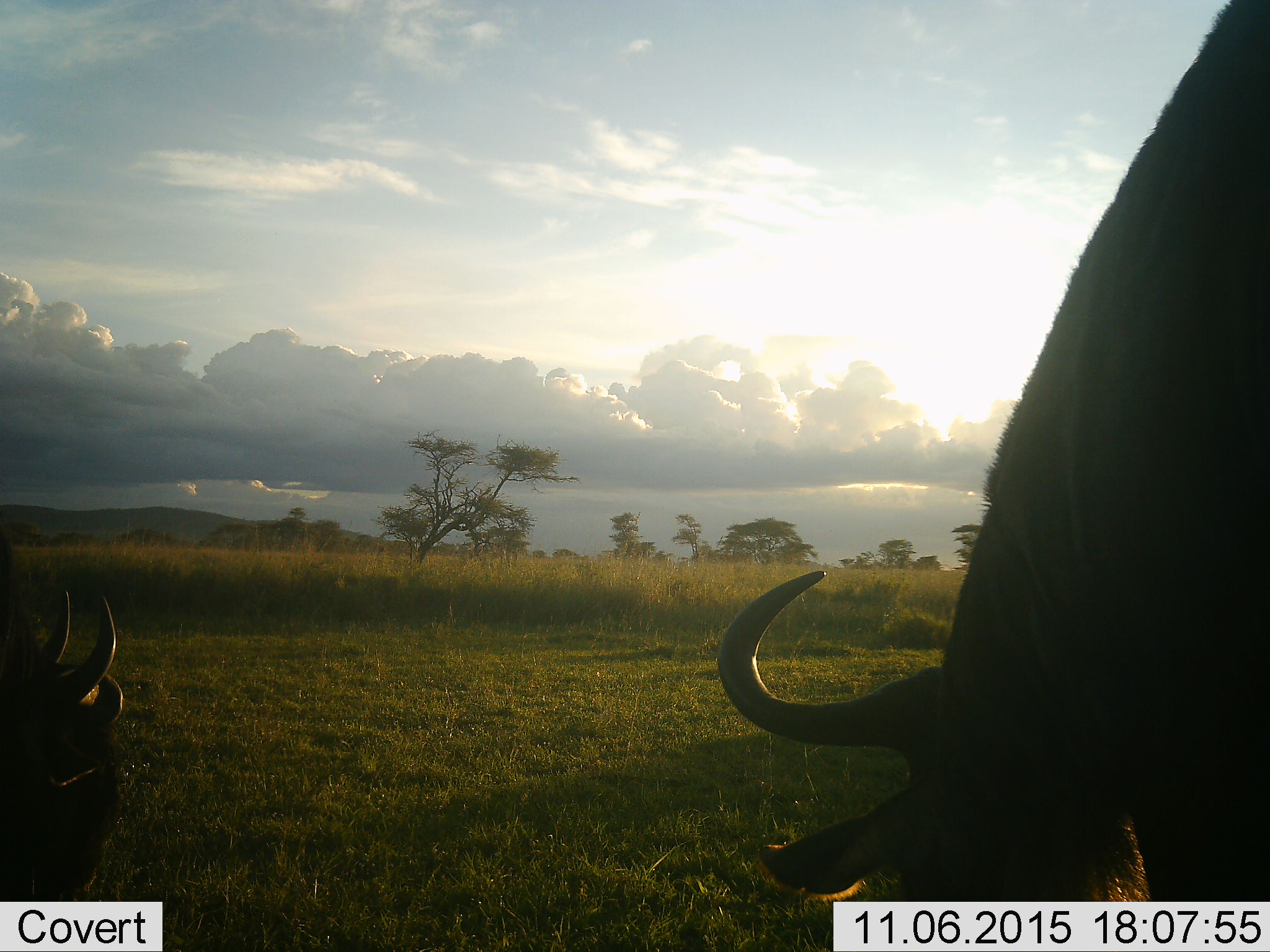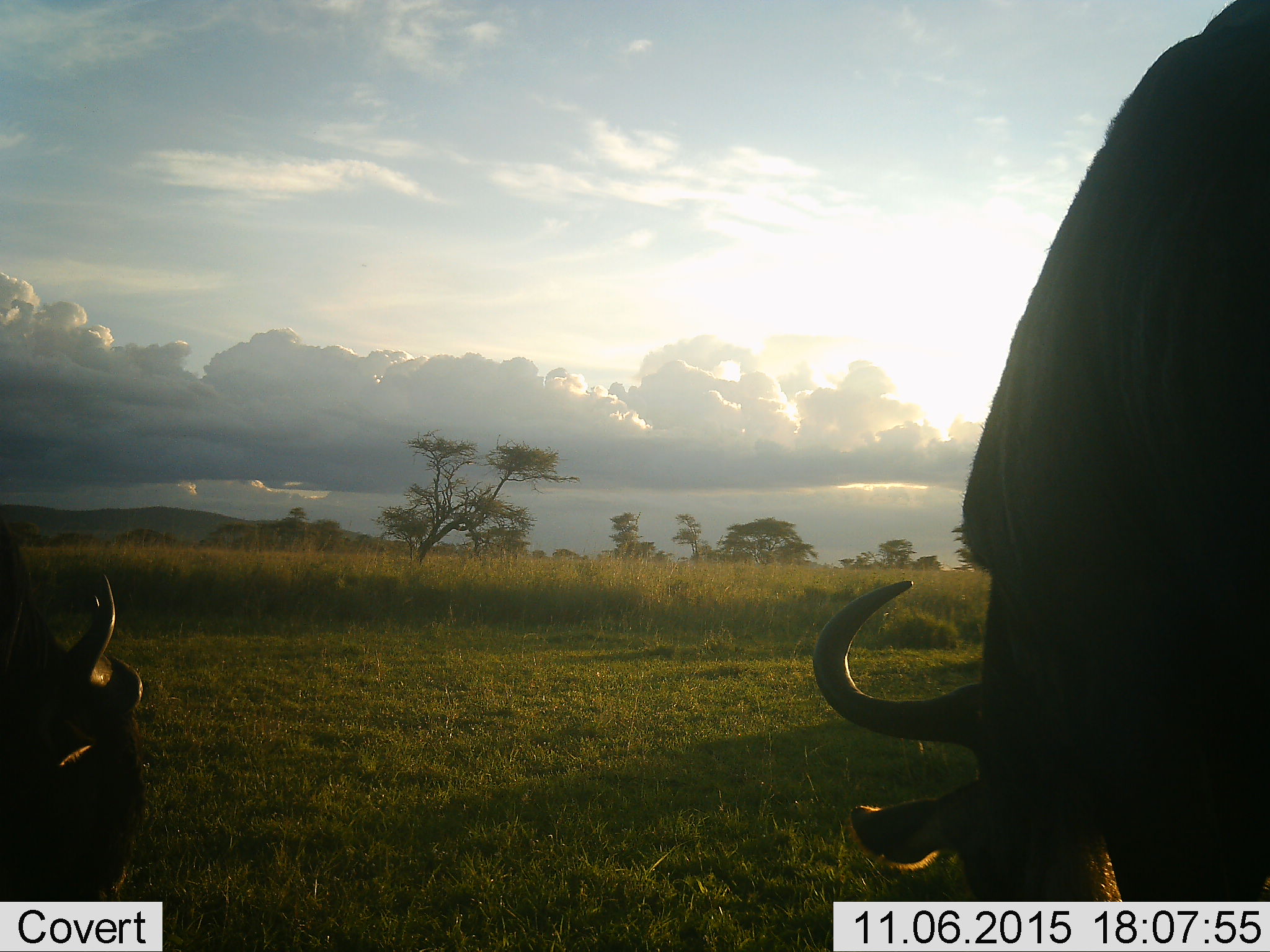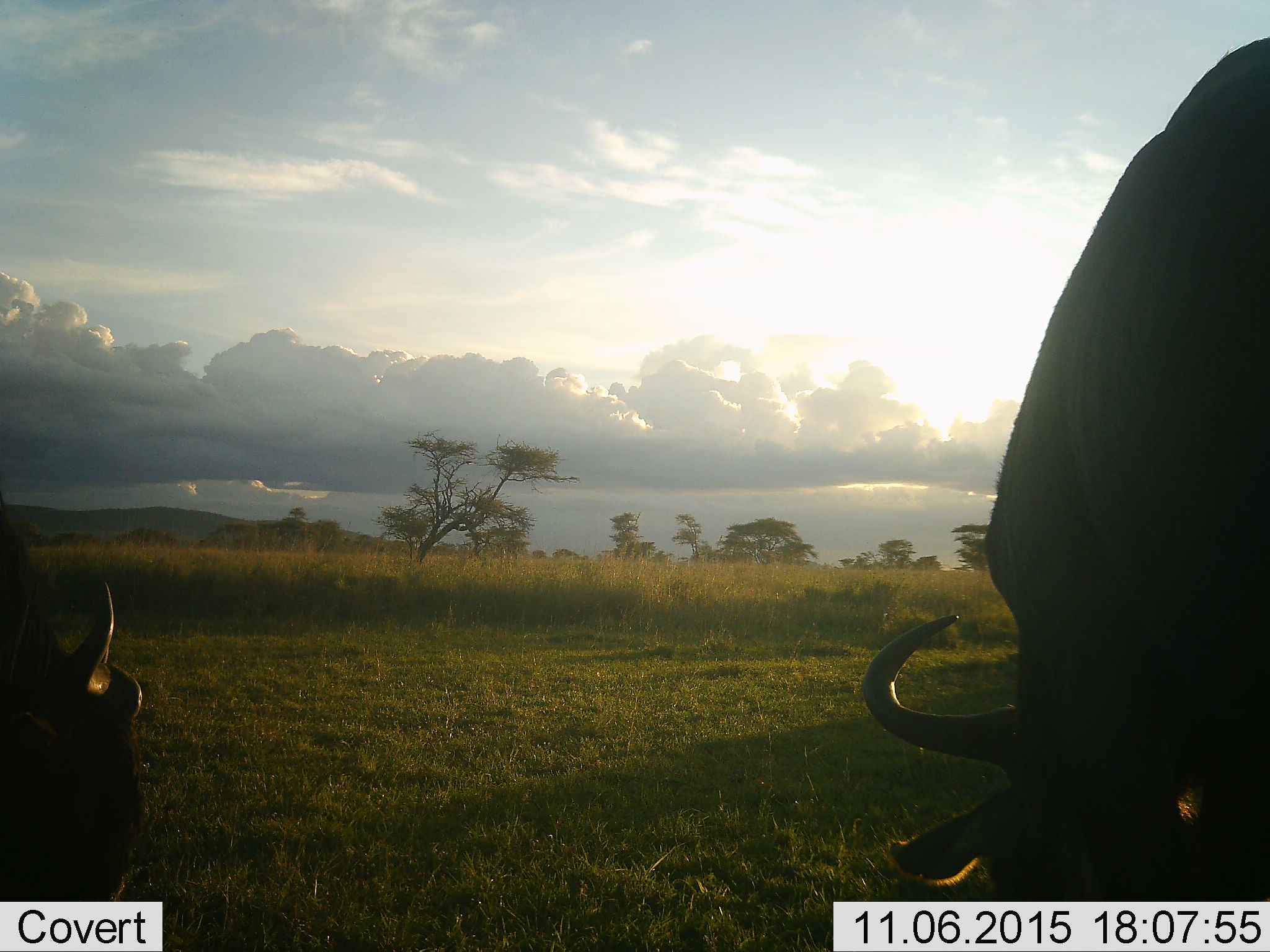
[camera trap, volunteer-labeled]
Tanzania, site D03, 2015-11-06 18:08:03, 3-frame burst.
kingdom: Animalia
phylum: Chordata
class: Mammalia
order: Artiodactyla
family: Bovidae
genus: Syncerus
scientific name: Syncerus caffer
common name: cape buffalo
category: buffalo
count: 2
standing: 44%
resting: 0%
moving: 11%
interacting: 0%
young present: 11%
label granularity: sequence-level